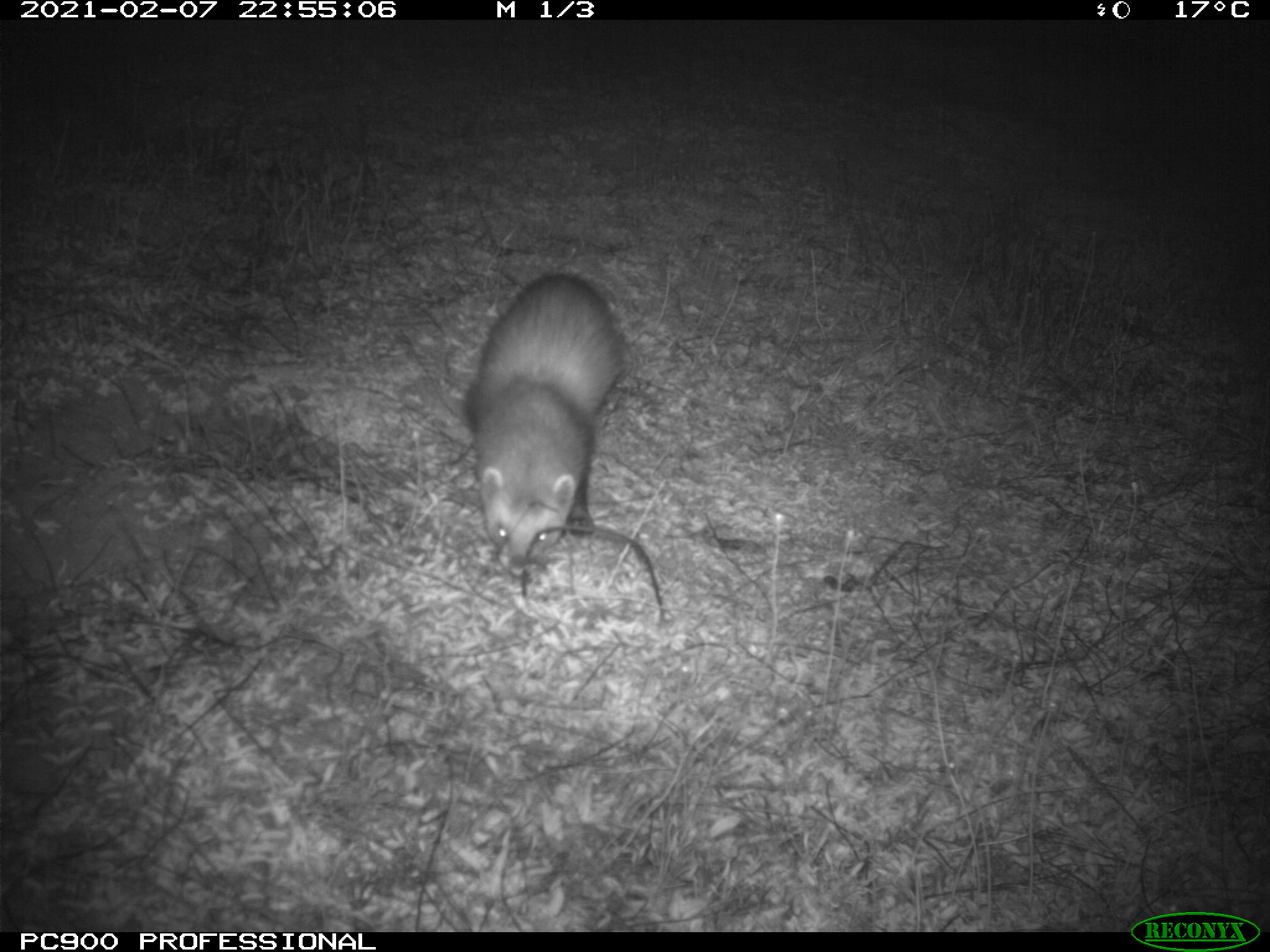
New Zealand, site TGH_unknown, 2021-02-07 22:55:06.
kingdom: Animalia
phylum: Chordata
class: Mammalia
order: Carnivora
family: Mustelidae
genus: Mustela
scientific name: Mustela furo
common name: ferret